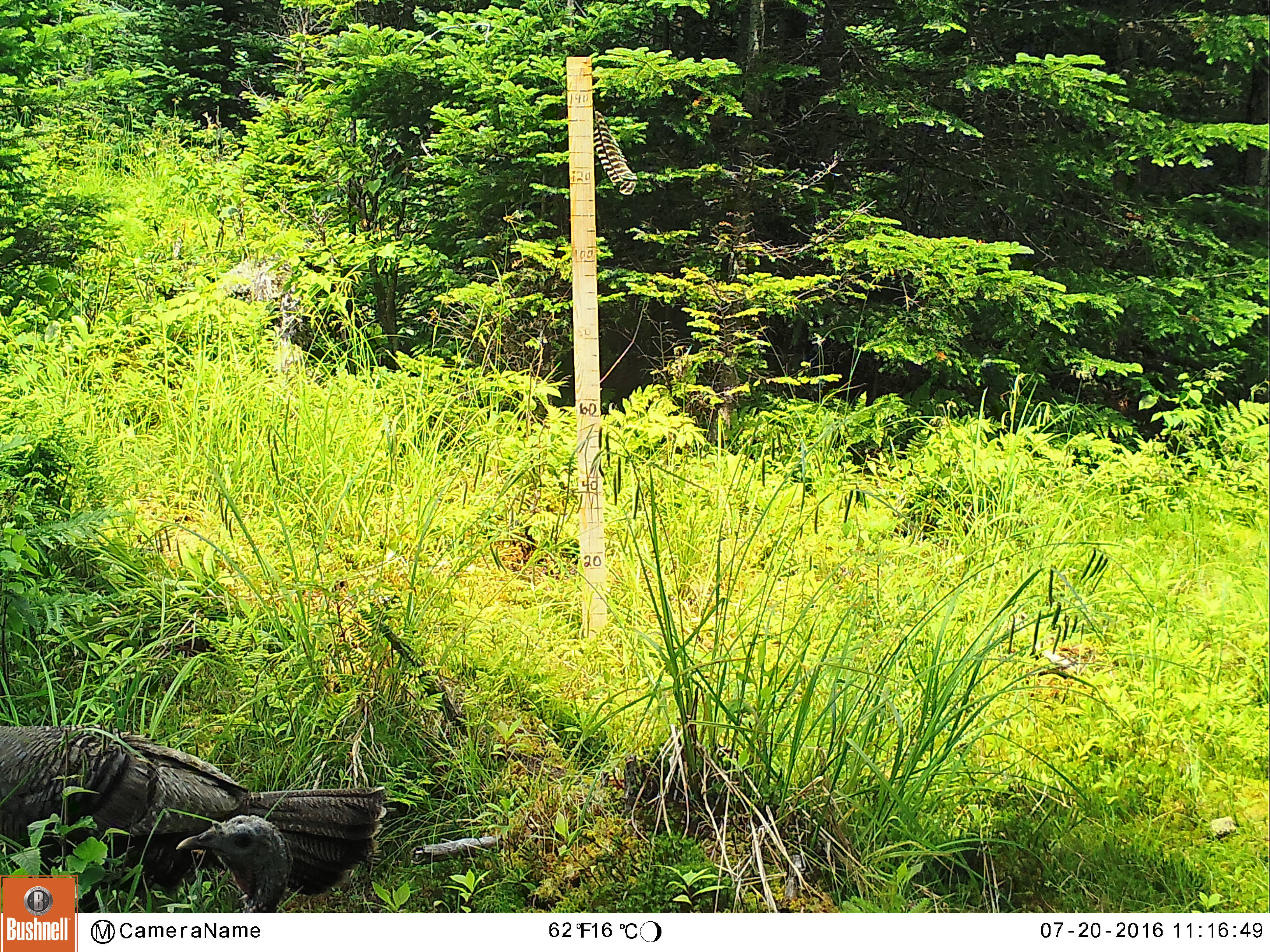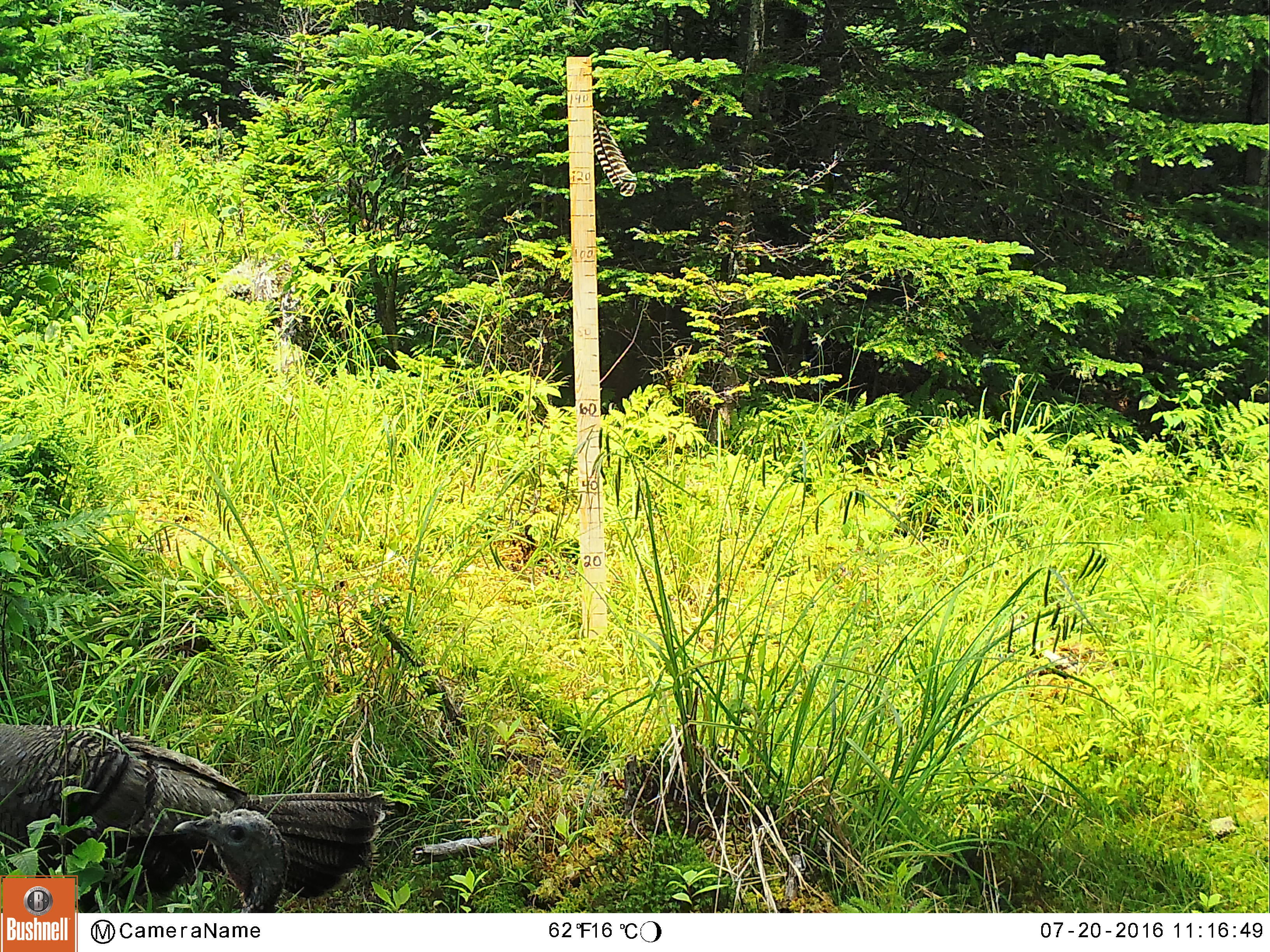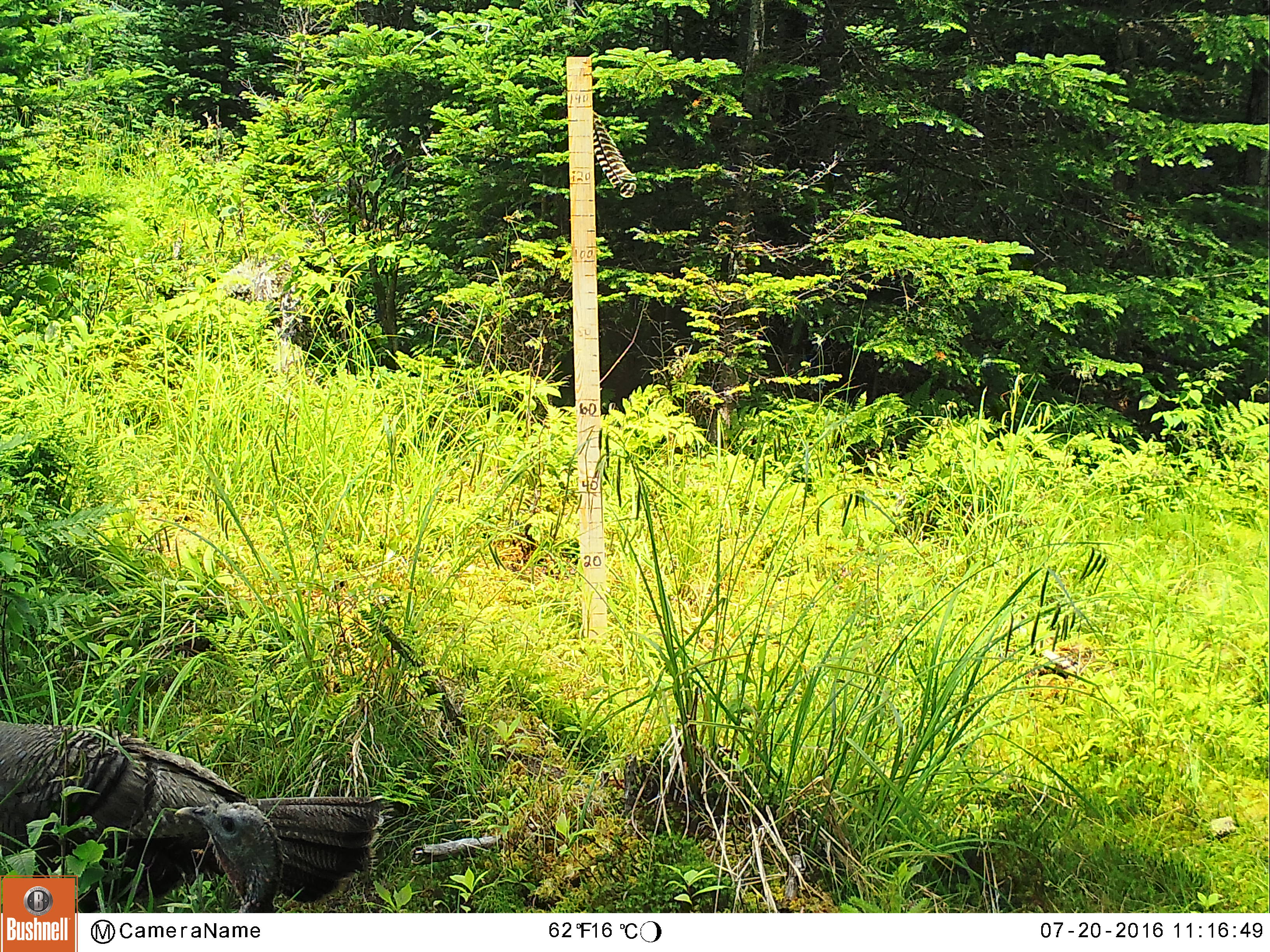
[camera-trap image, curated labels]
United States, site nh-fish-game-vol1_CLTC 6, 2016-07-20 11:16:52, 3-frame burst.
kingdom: Animalia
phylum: Chordata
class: Aves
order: Galliformes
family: Phasianidae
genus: Meleagris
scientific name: Meleagris gallopavo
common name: wild turkey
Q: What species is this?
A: Wild turkey (Meleagris gallopavo).